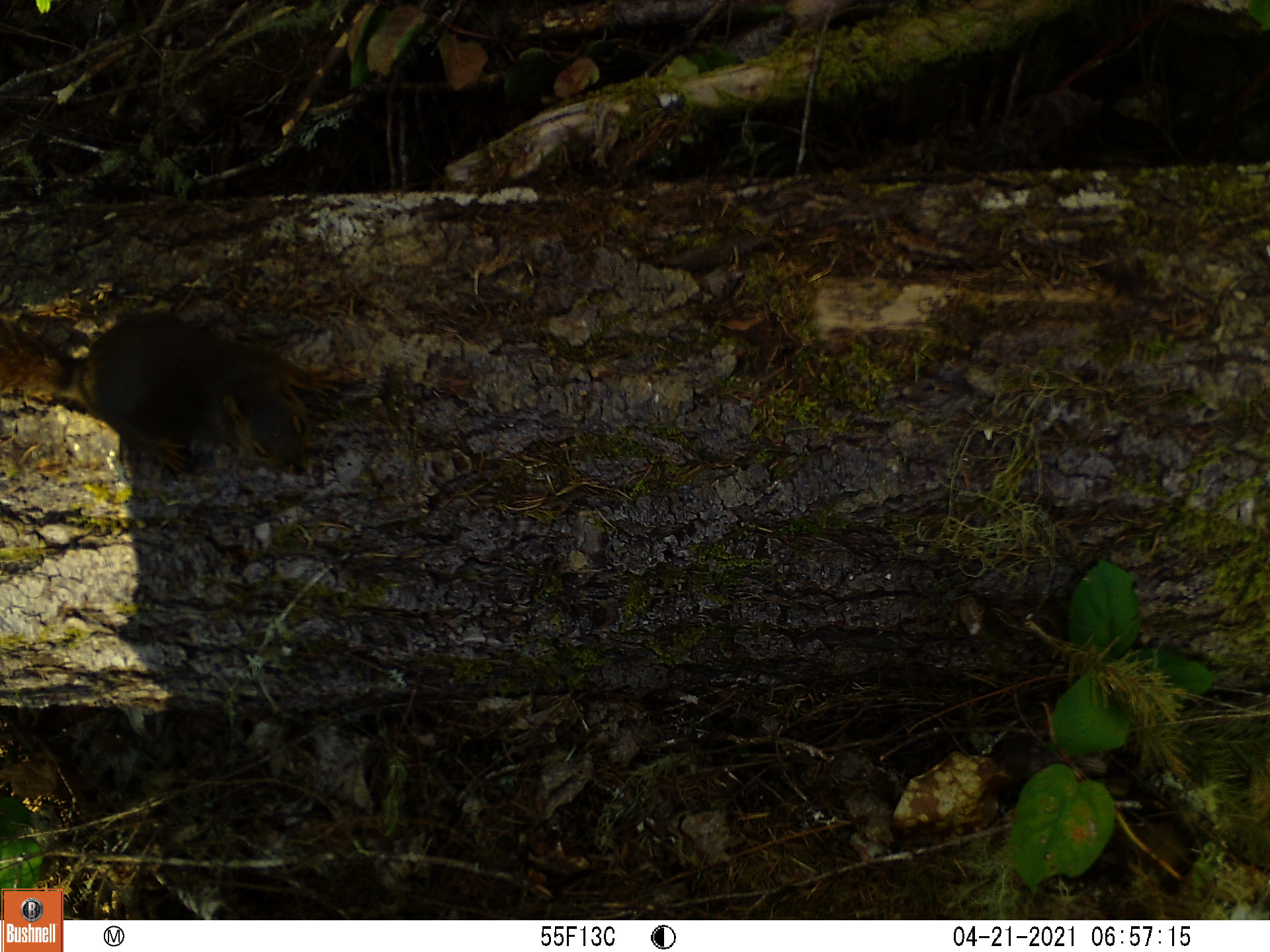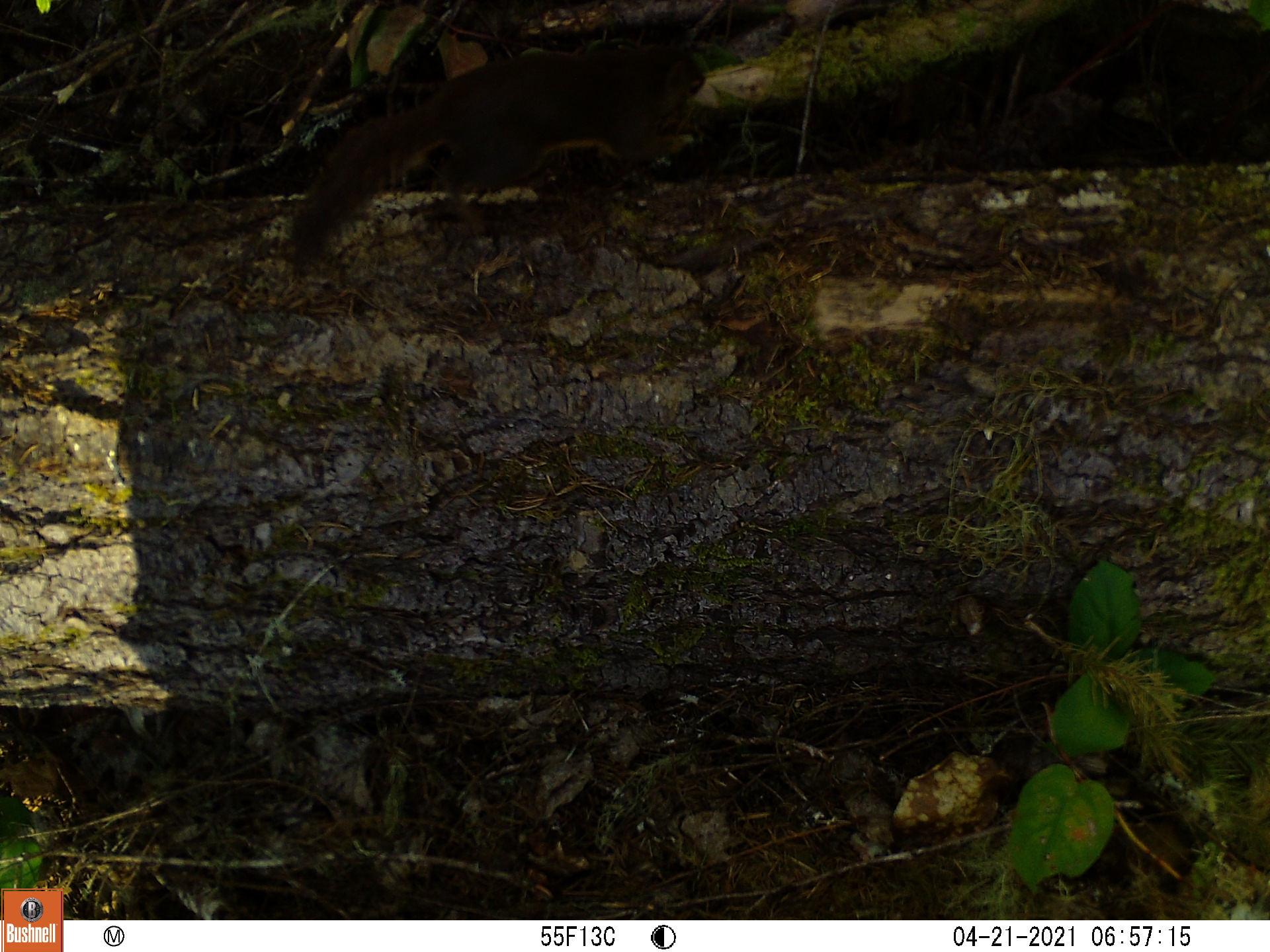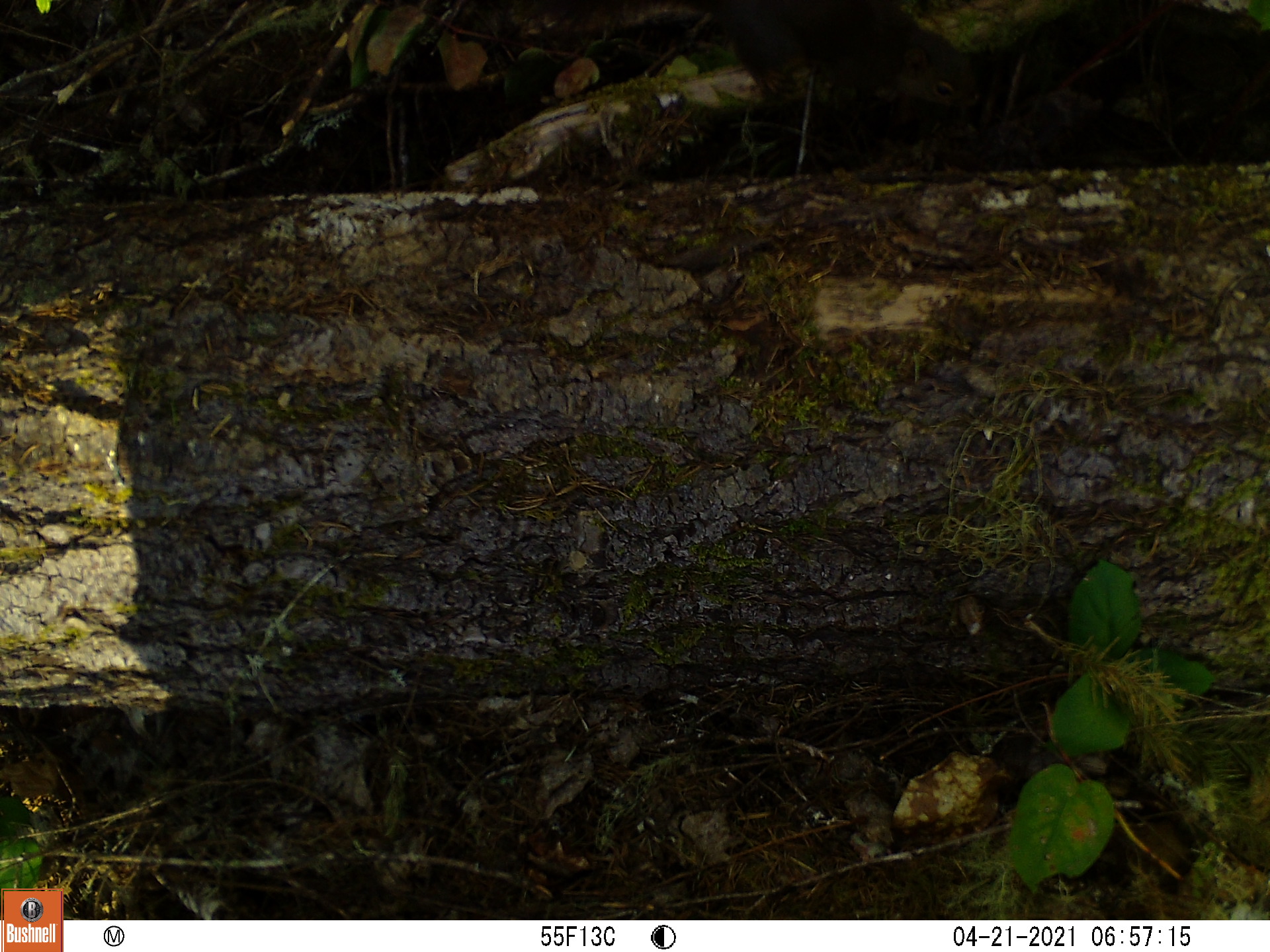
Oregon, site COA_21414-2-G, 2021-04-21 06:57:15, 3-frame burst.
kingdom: Animalia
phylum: Chordata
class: Mammalia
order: Rodentia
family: Sciuridae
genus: Tamiasciurus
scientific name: Tamiasciurus douglasii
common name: douglas squirrel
Douglas squirrel (Tamiasciurus douglasii).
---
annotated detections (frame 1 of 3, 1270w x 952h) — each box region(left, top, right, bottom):
douglas squirrel: region(0, 281, 363, 505)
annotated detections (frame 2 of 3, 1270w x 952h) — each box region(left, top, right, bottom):
douglas squirrel: region(264, 18, 741, 319)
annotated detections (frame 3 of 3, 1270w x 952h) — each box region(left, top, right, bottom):
douglas squirrel: region(678, 0, 1002, 145)